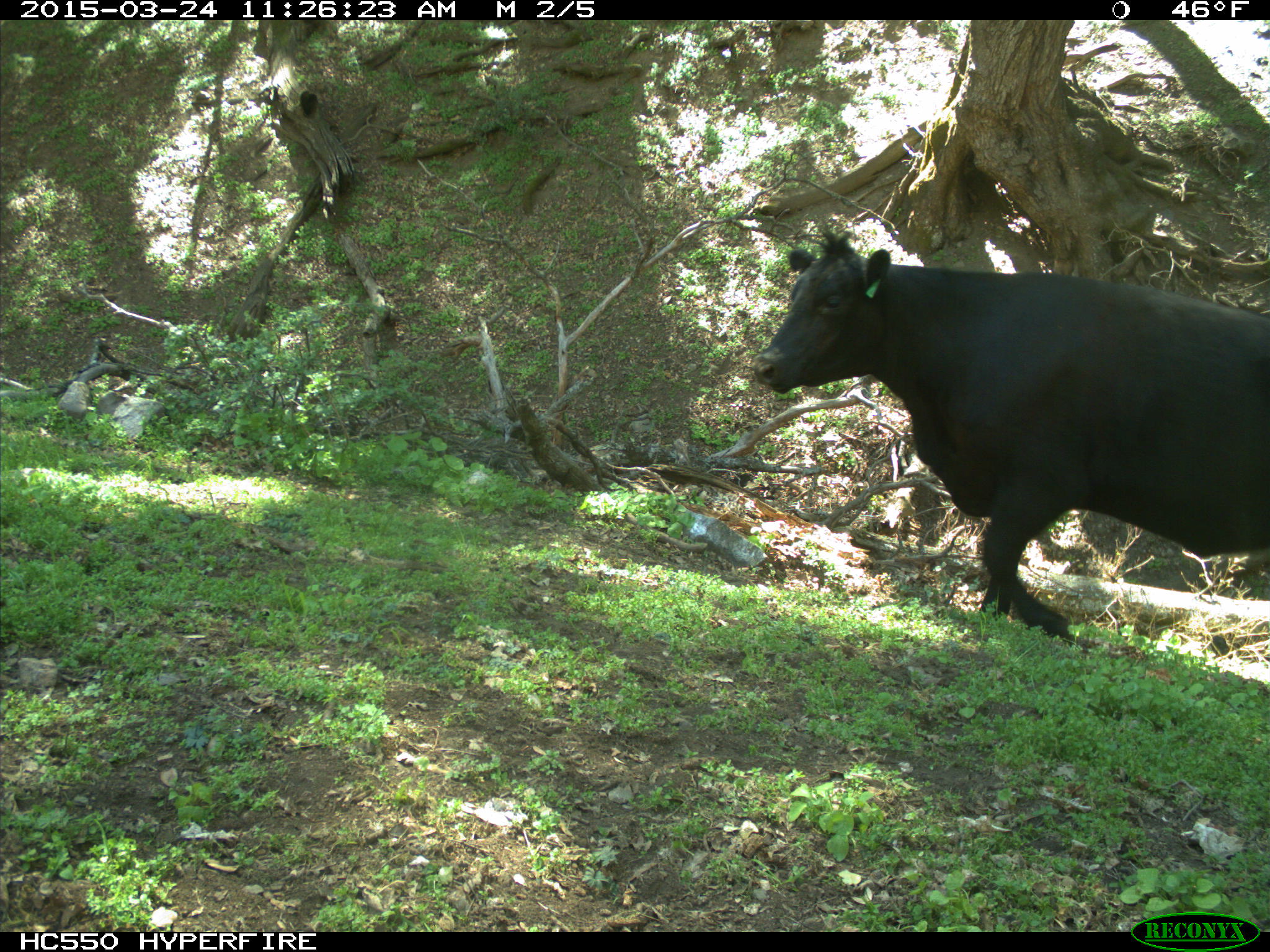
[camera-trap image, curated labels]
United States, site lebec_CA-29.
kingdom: Animalia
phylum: Chordata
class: Mammalia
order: Artiodactyla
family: Bovidae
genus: Bos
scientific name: Bos taurus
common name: domestic cow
Bos taurus (domestic cow).